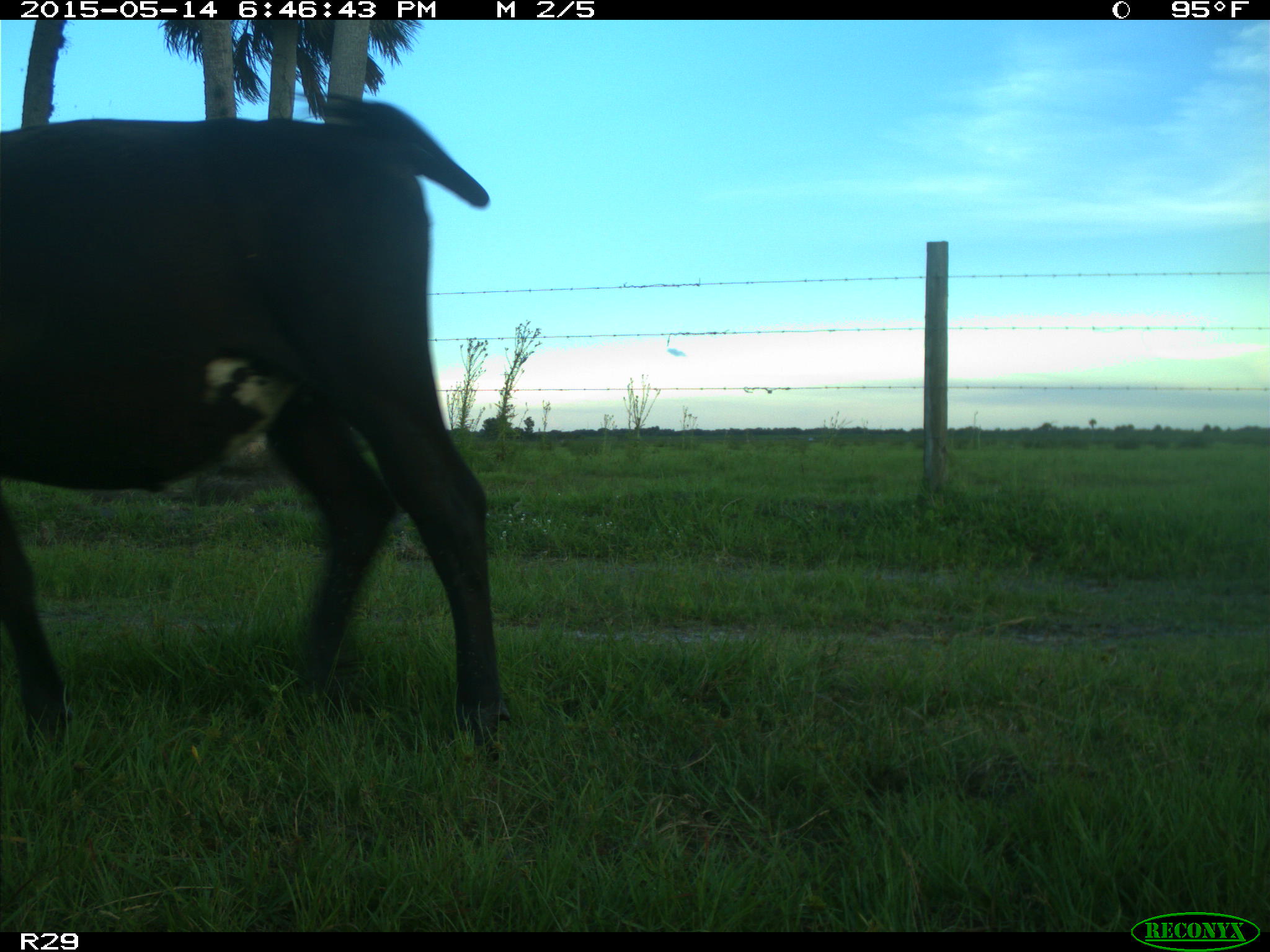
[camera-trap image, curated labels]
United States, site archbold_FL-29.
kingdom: Animalia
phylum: Chordata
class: Mammalia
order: Artiodactyla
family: Bovidae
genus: Bos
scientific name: Bos taurus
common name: domestic cow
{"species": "Bos taurus (domestic cow)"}